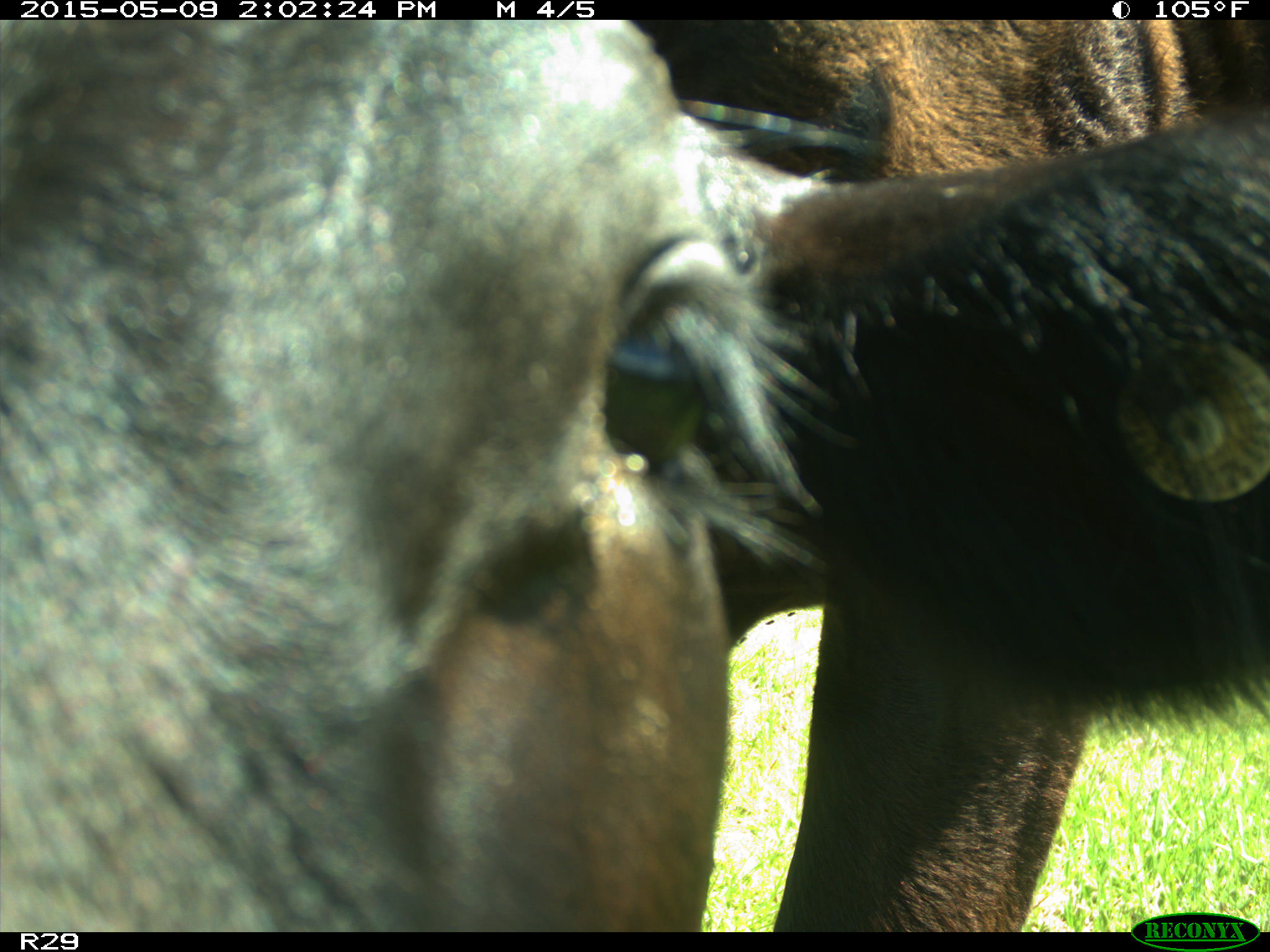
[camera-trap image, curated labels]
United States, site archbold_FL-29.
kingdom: Animalia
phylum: Chordata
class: Mammalia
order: Artiodactyla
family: Bovidae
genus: Bos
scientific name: Bos taurus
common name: domestic cow